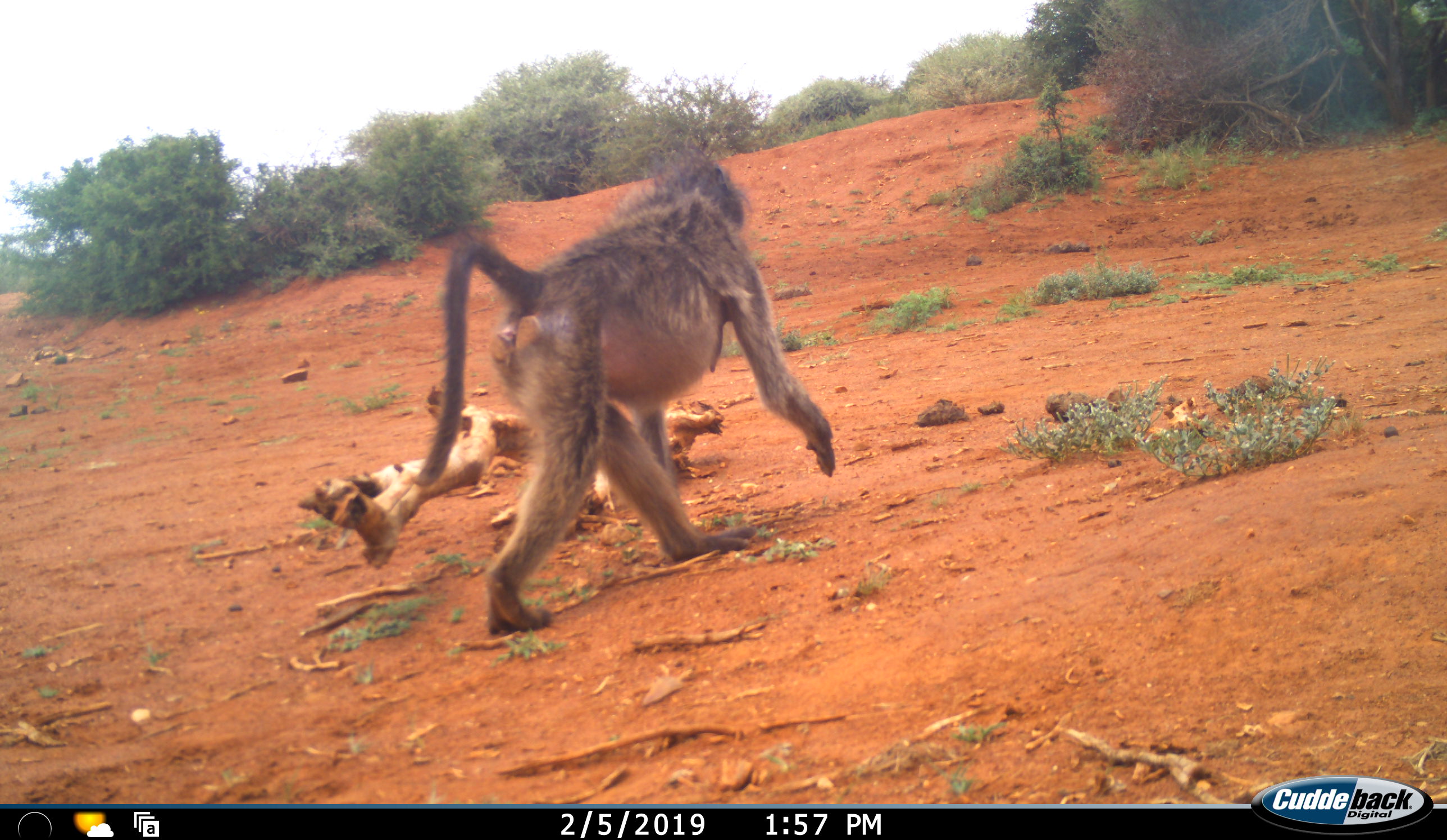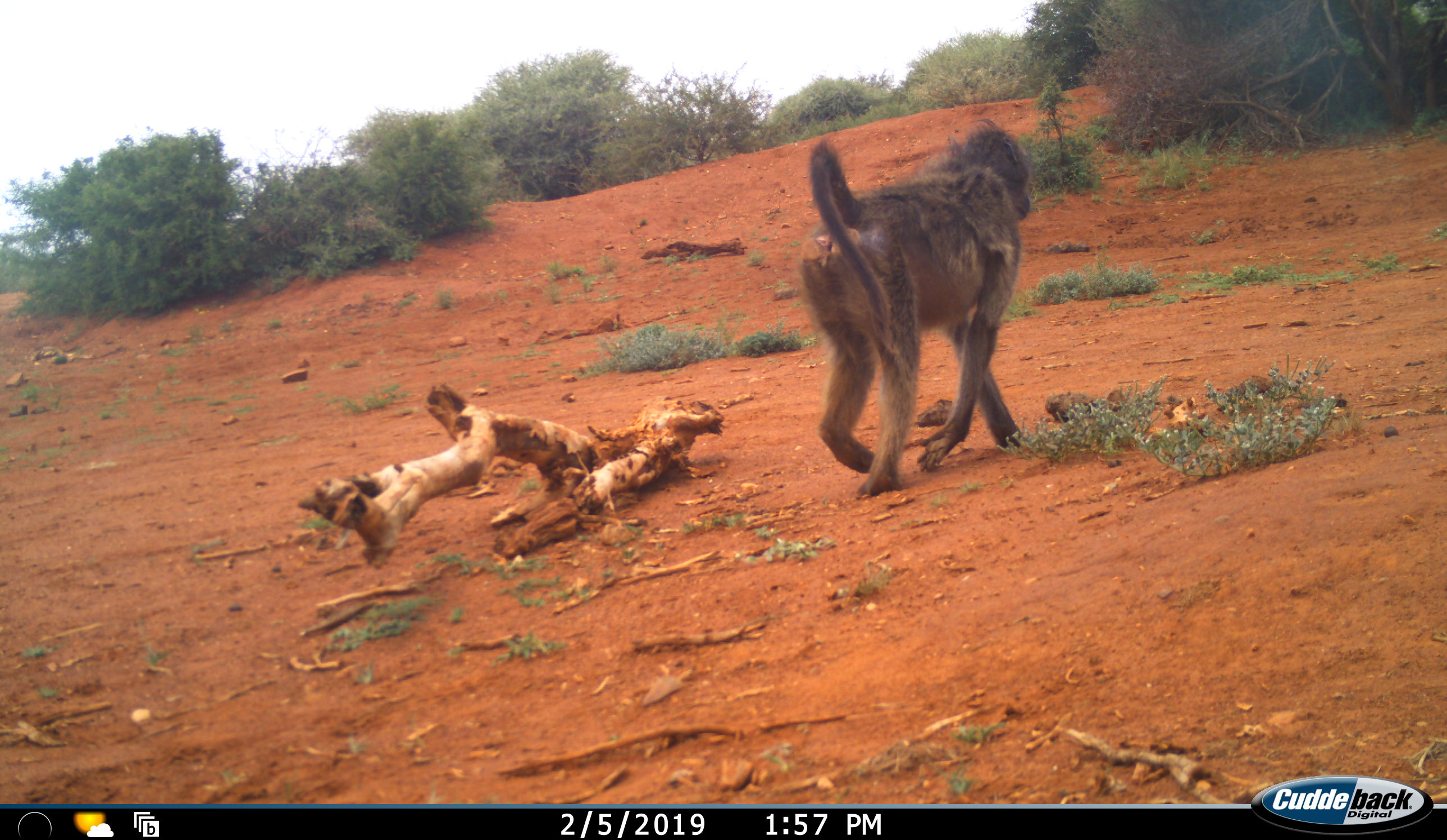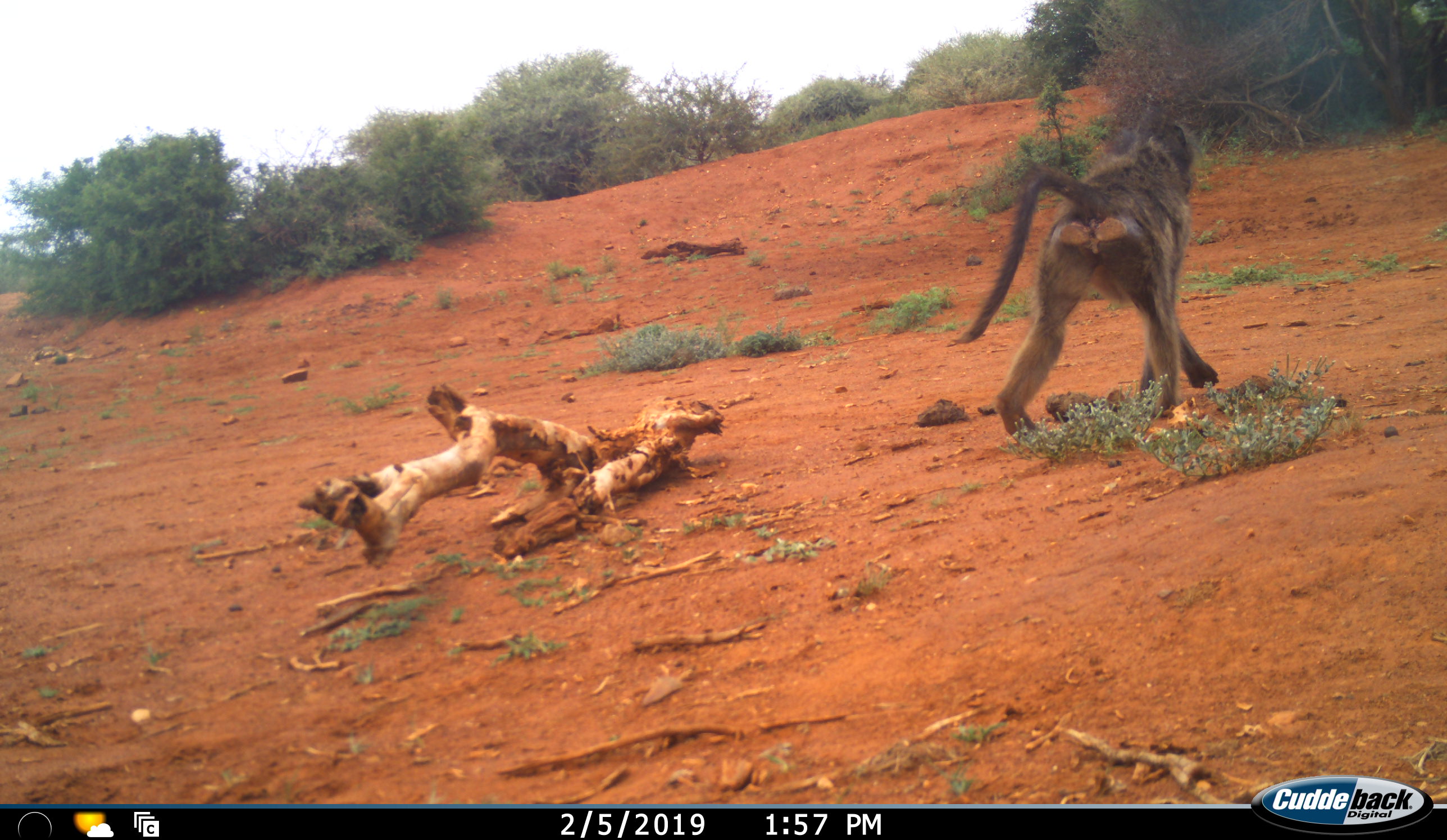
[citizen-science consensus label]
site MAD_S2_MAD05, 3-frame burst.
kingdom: Animalia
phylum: Chordata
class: Mammalia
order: Primates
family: Cercopithecidae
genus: Papio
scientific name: Papio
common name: baboon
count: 1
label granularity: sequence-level